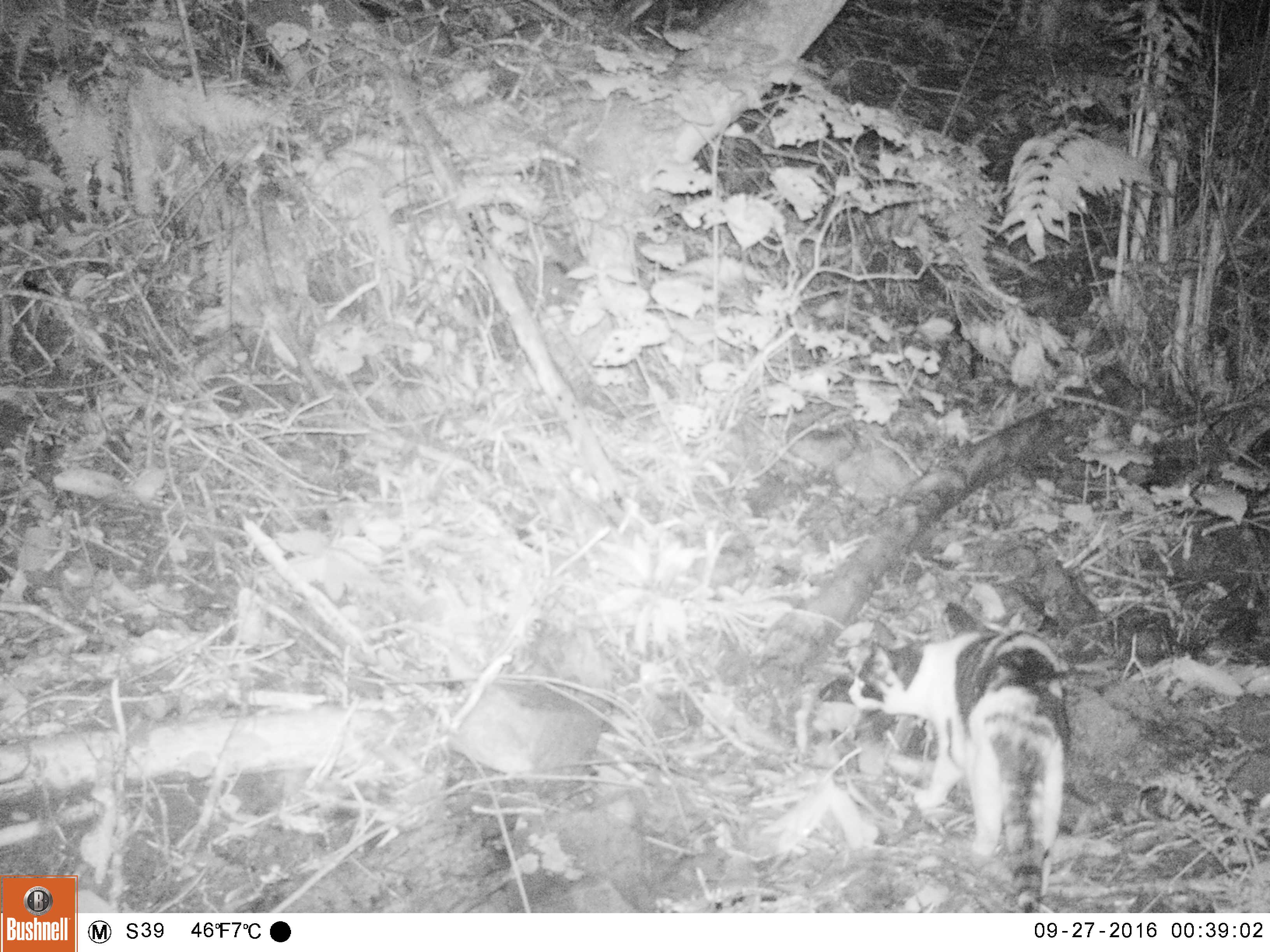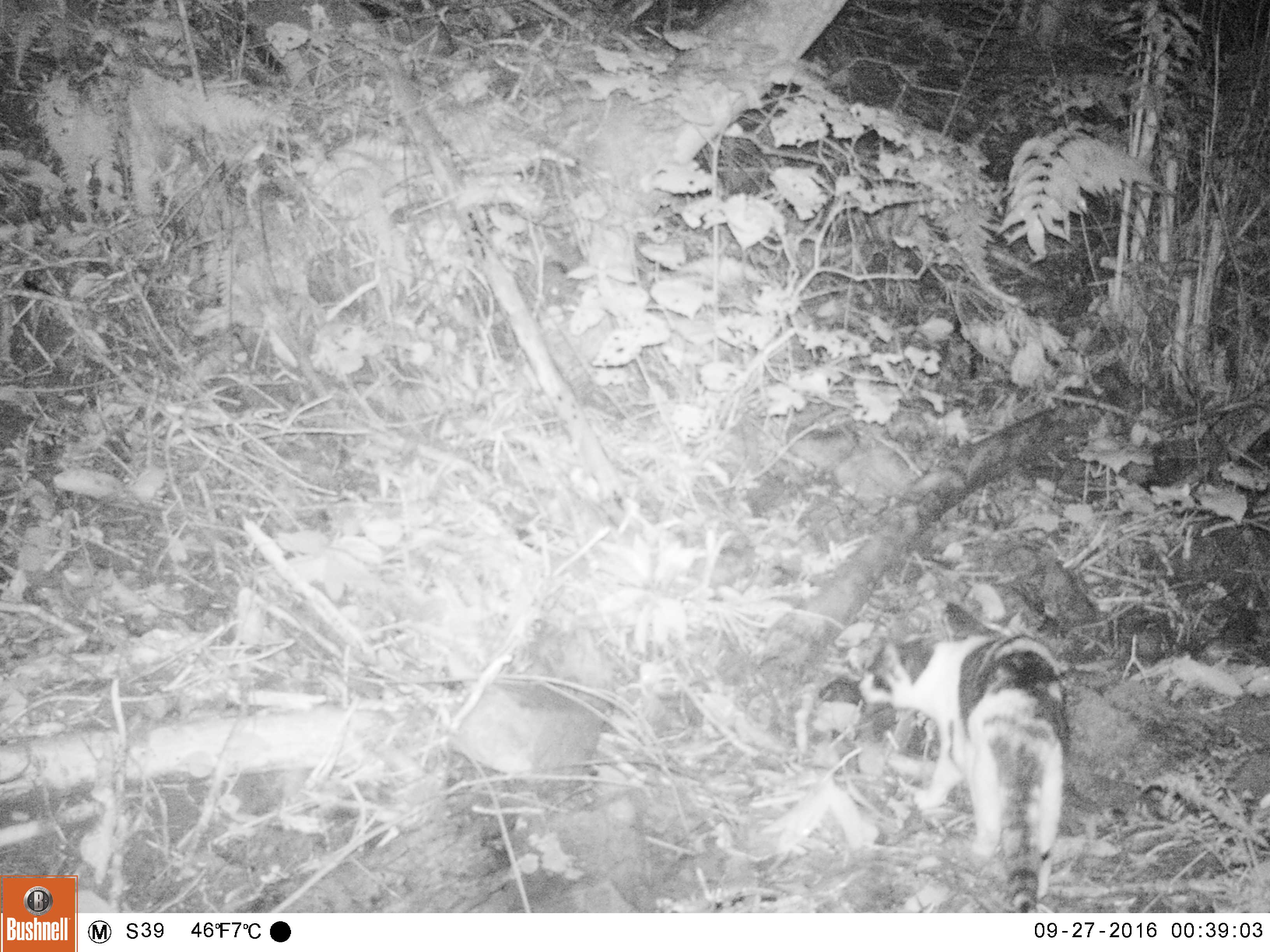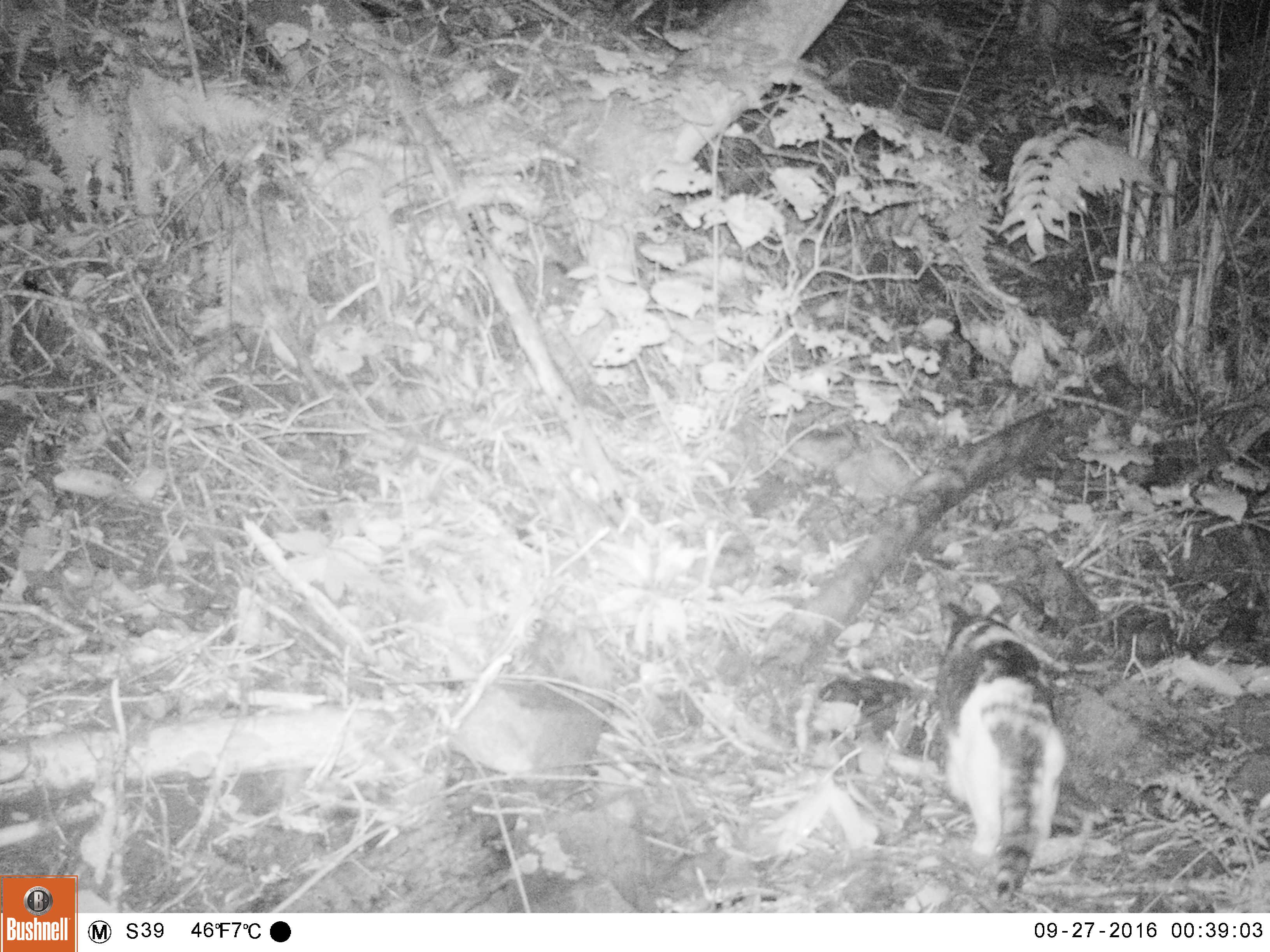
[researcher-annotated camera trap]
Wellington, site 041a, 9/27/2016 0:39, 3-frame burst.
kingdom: Animalia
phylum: Chordata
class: Mammalia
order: Carnivora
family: Felidae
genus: Felis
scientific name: Felis catus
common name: cat